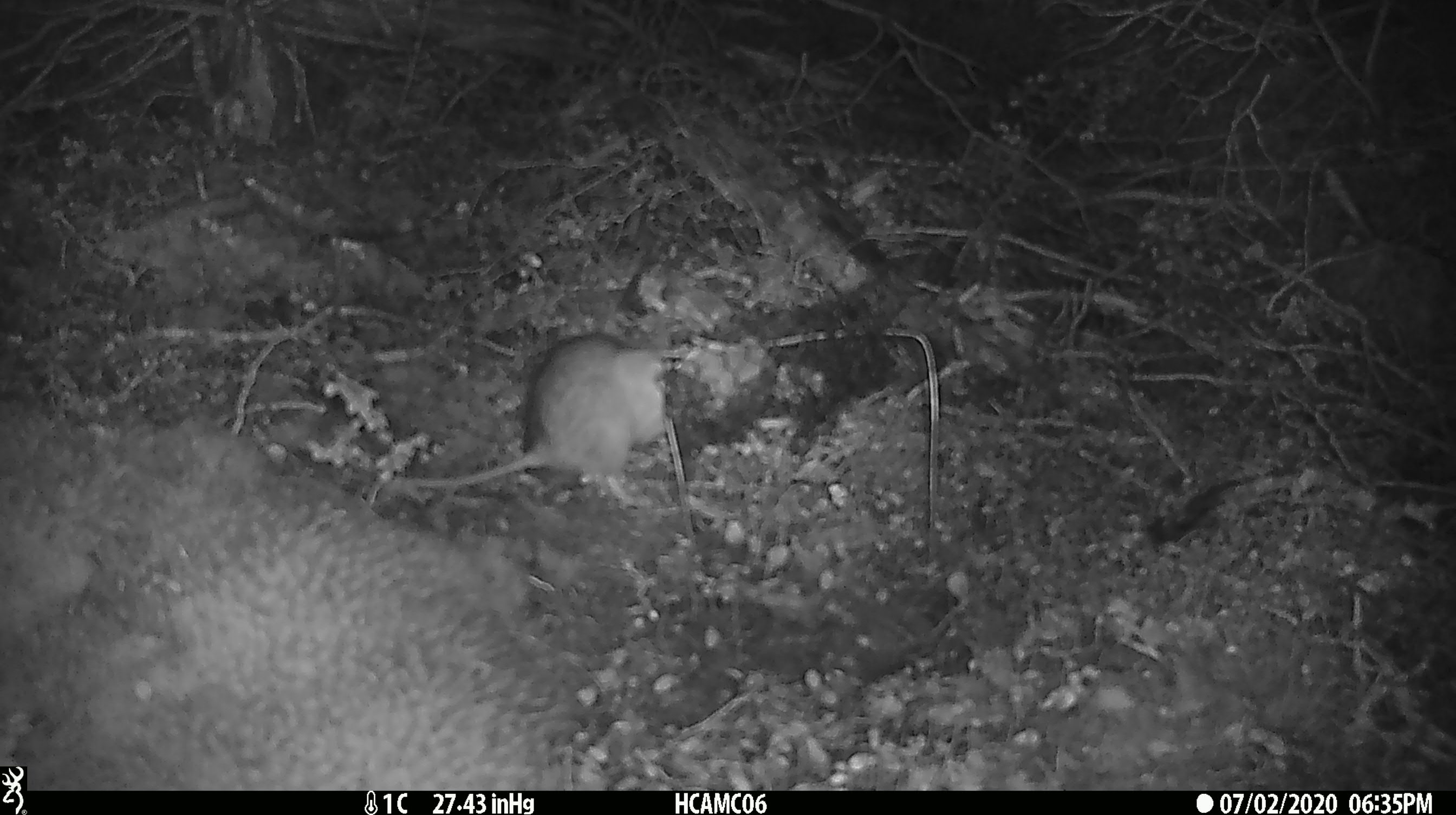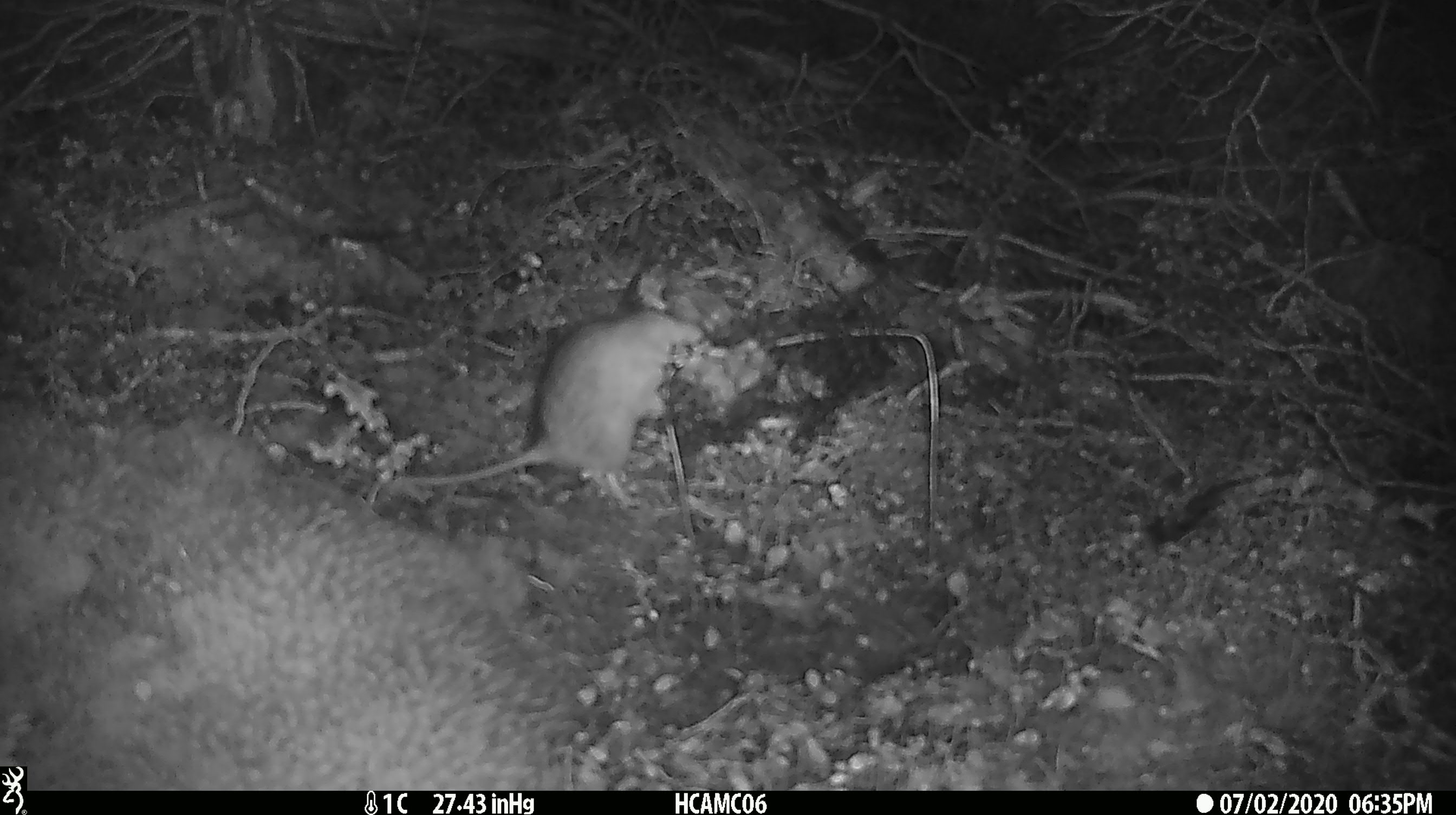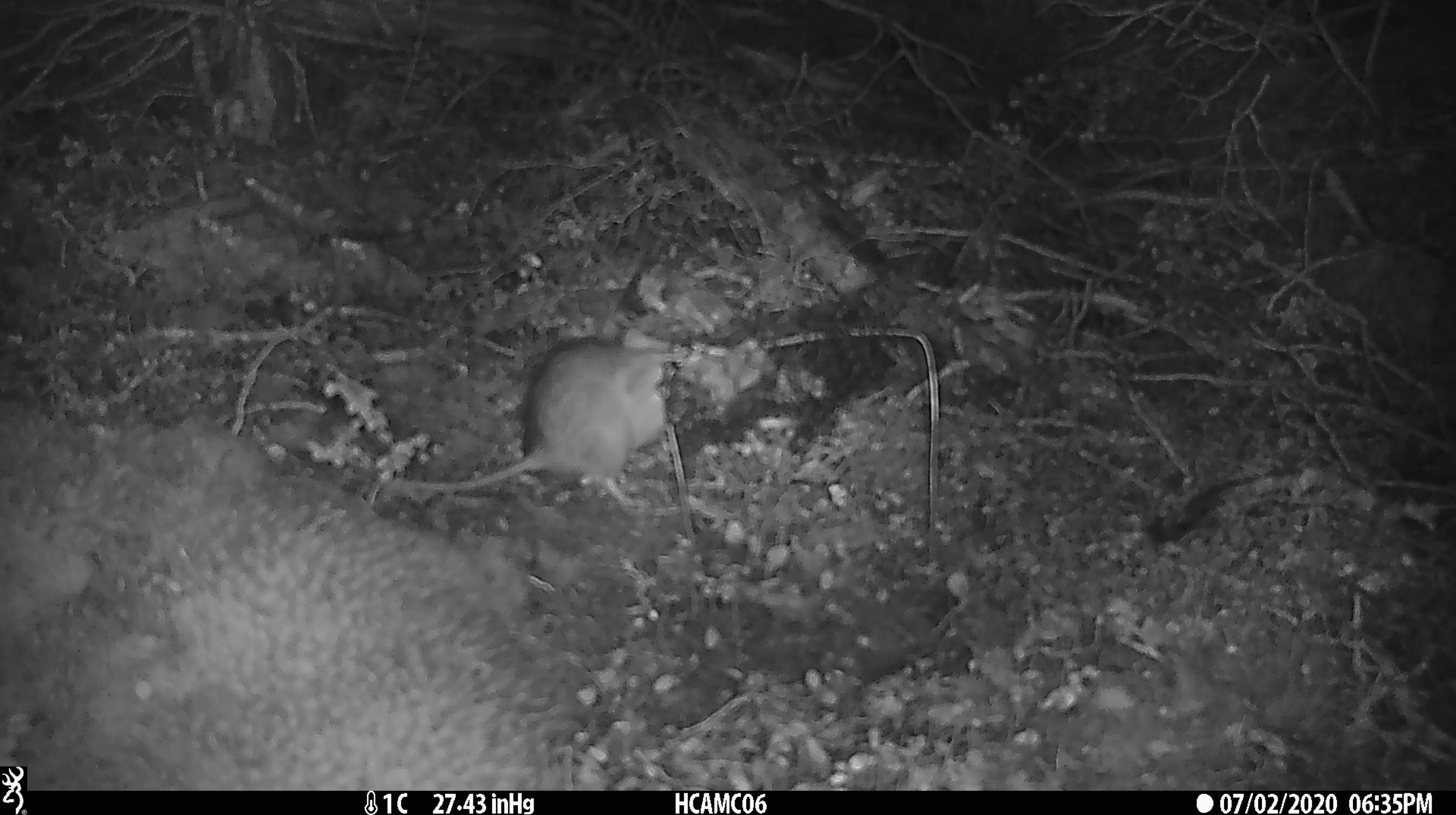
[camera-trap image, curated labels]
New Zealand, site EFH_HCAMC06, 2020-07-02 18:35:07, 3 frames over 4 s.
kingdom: Animalia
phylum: Chordata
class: Mammalia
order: Rodentia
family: Muridae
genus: Rattus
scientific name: Rattus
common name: rat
Rat (Rattus).